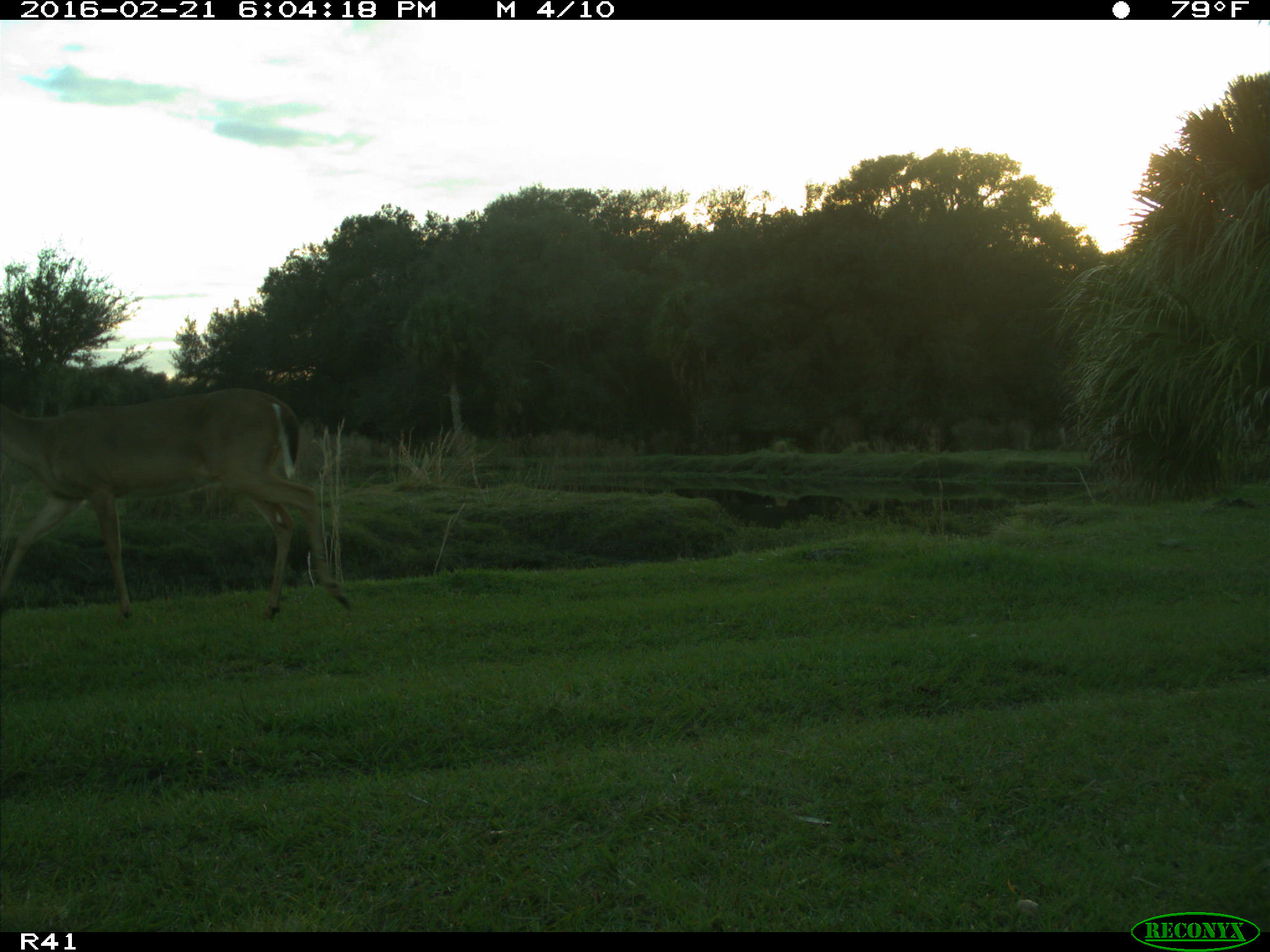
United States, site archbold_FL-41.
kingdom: Animalia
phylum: Chordata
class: Mammalia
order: Artiodactyla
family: Cervidae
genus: Odocoileus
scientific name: Odocoileus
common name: deer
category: unidentified deer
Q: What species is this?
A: Unidentified deer (deer) (Odocoileus).